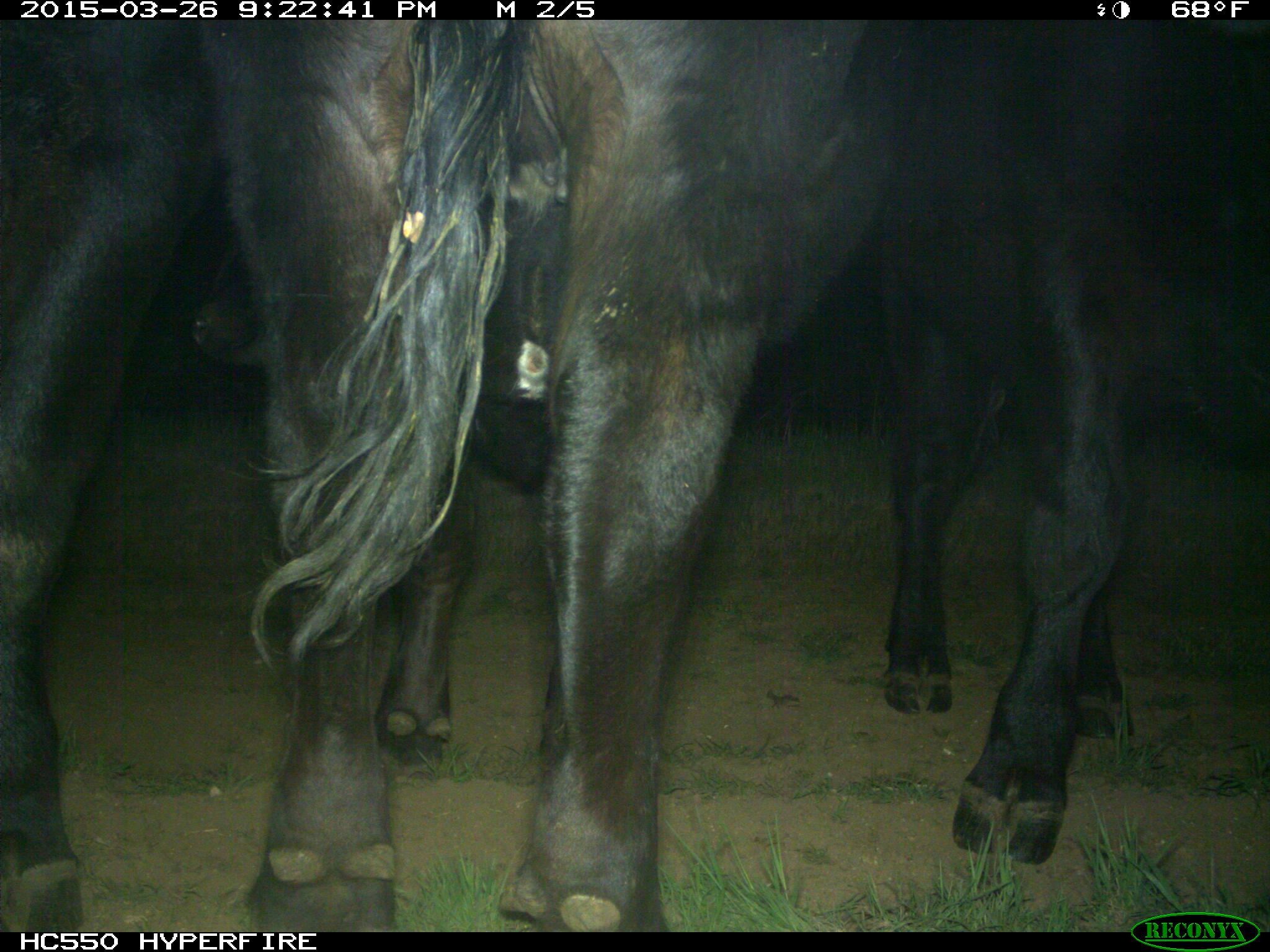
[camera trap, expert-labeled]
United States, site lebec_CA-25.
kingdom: Animalia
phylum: Chordata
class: Mammalia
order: Artiodactyla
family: Bovidae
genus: Bos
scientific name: Bos taurus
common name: domestic cow